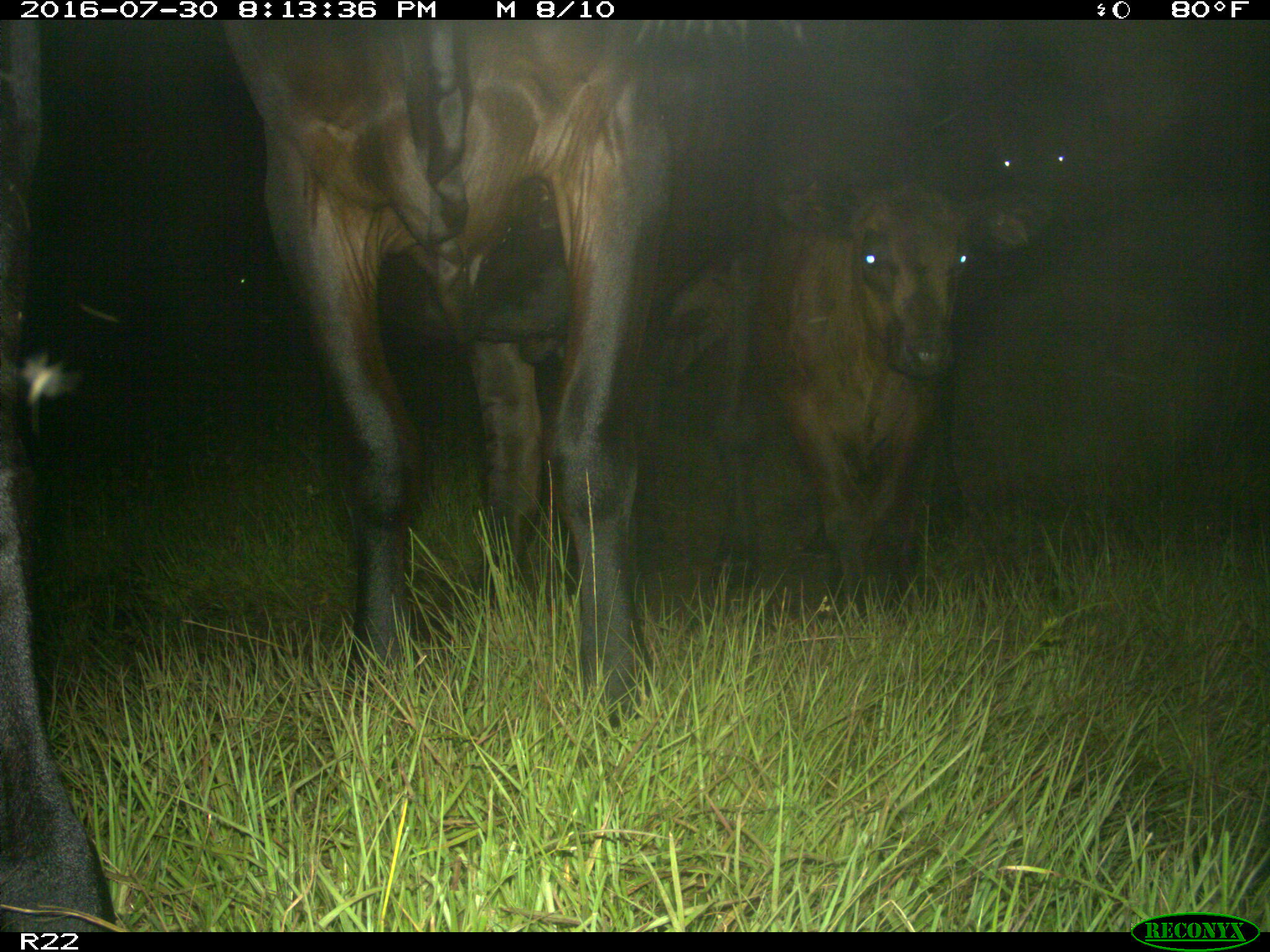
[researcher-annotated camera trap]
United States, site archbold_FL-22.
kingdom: Animalia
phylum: Chordata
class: Mammalia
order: Artiodactyla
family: Bovidae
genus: Bos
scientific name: Bos taurus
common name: domestic cow